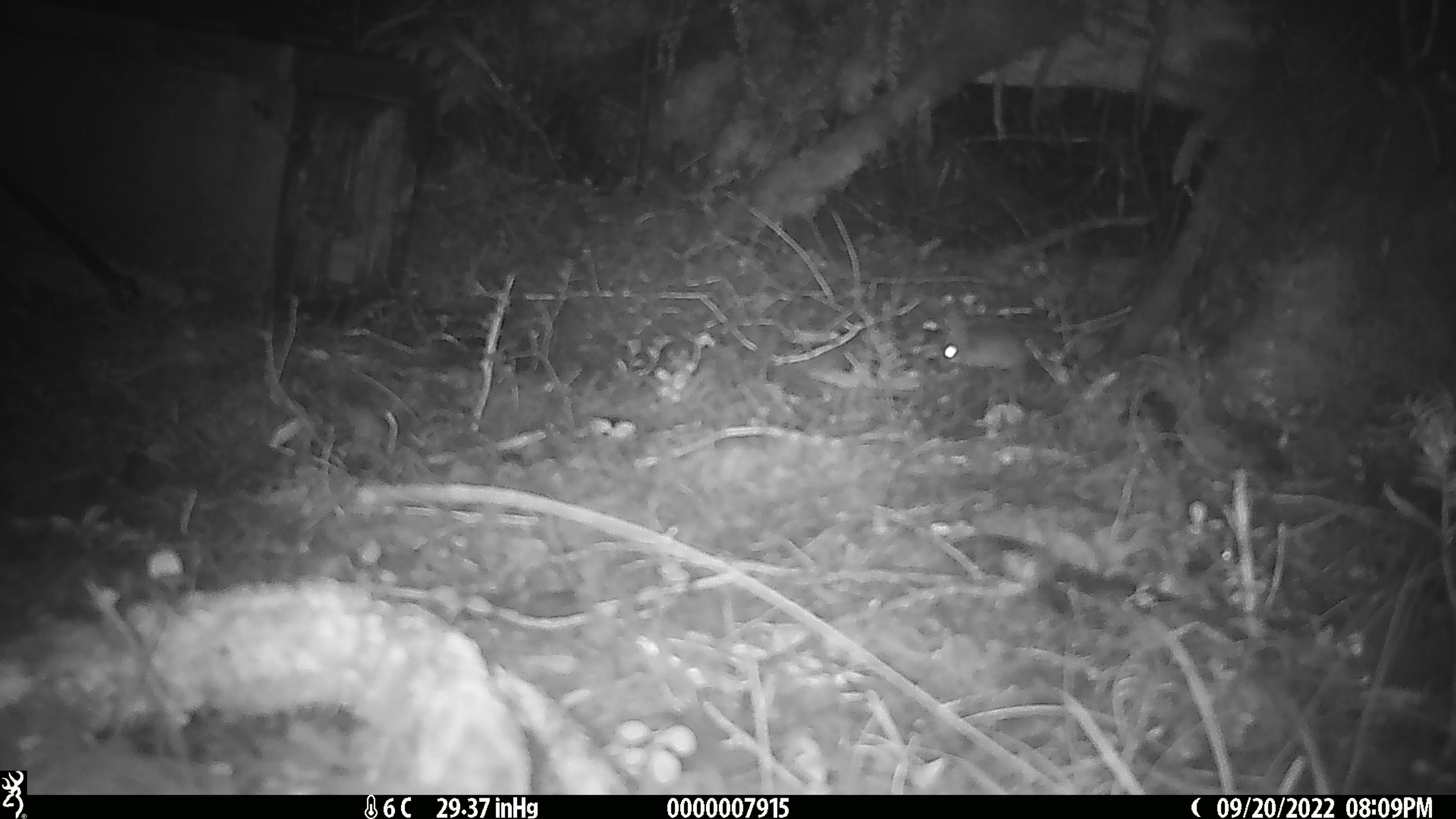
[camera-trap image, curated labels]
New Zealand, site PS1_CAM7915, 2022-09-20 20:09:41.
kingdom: Animalia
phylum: Chordata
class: Mammalia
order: Rodentia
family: Muridae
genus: Mus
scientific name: Mus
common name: mouse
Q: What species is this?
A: Mouse (Mus).